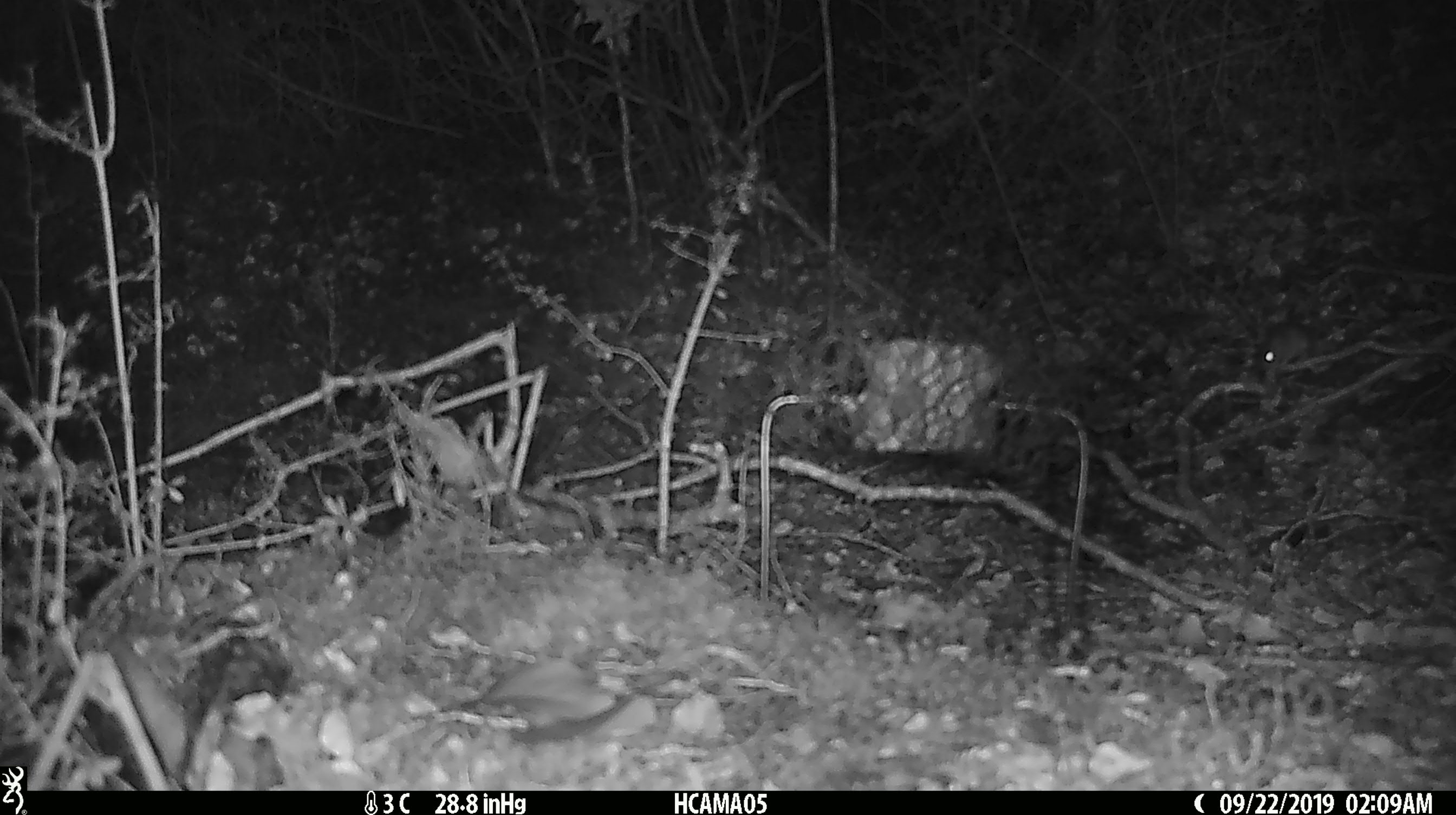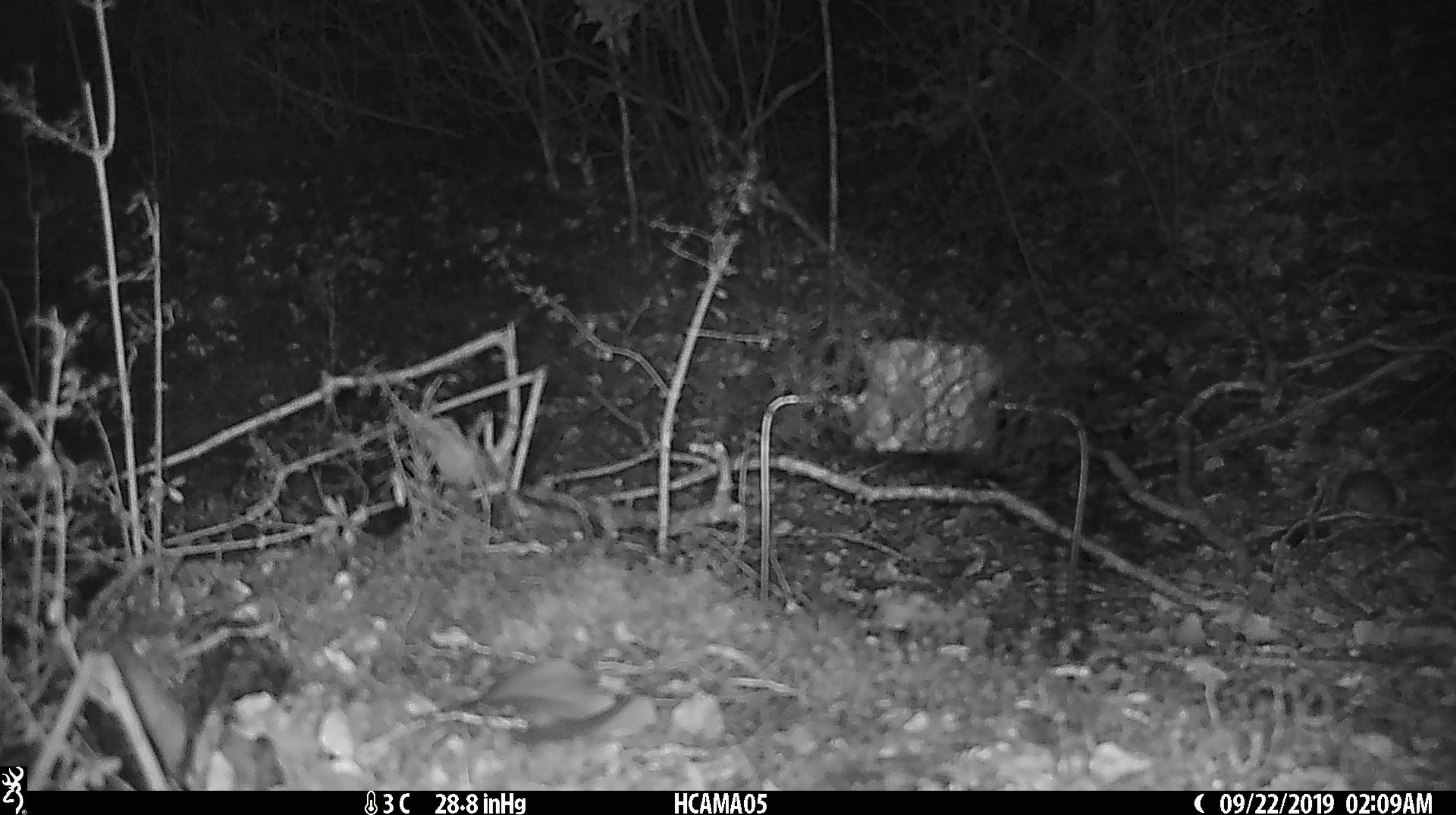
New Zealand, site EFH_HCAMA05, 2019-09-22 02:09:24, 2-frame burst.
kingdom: Animalia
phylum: Chordata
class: Mammalia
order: Rodentia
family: Muridae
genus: Mus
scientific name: Mus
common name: mouse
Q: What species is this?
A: Mouse (Mus).